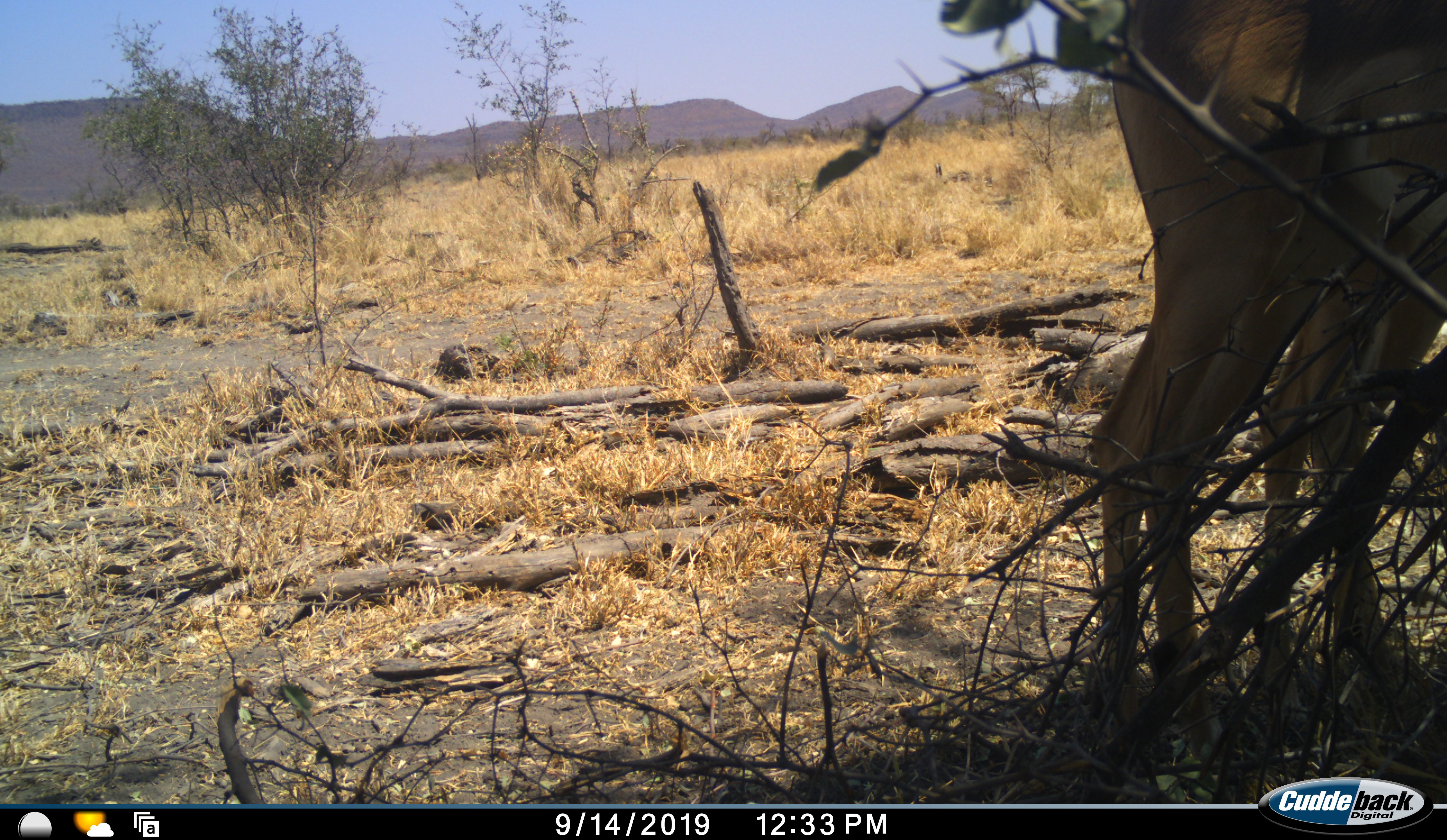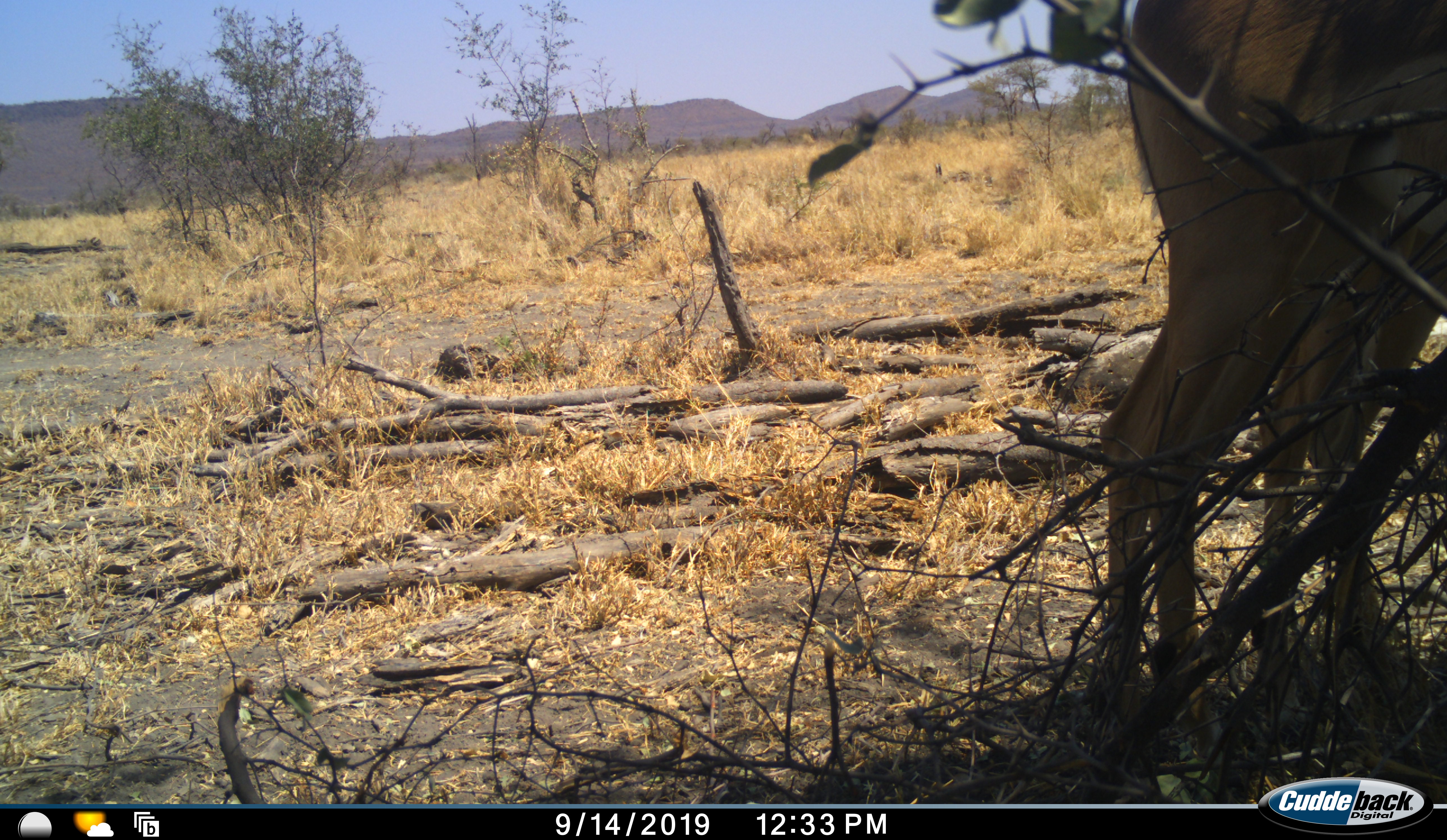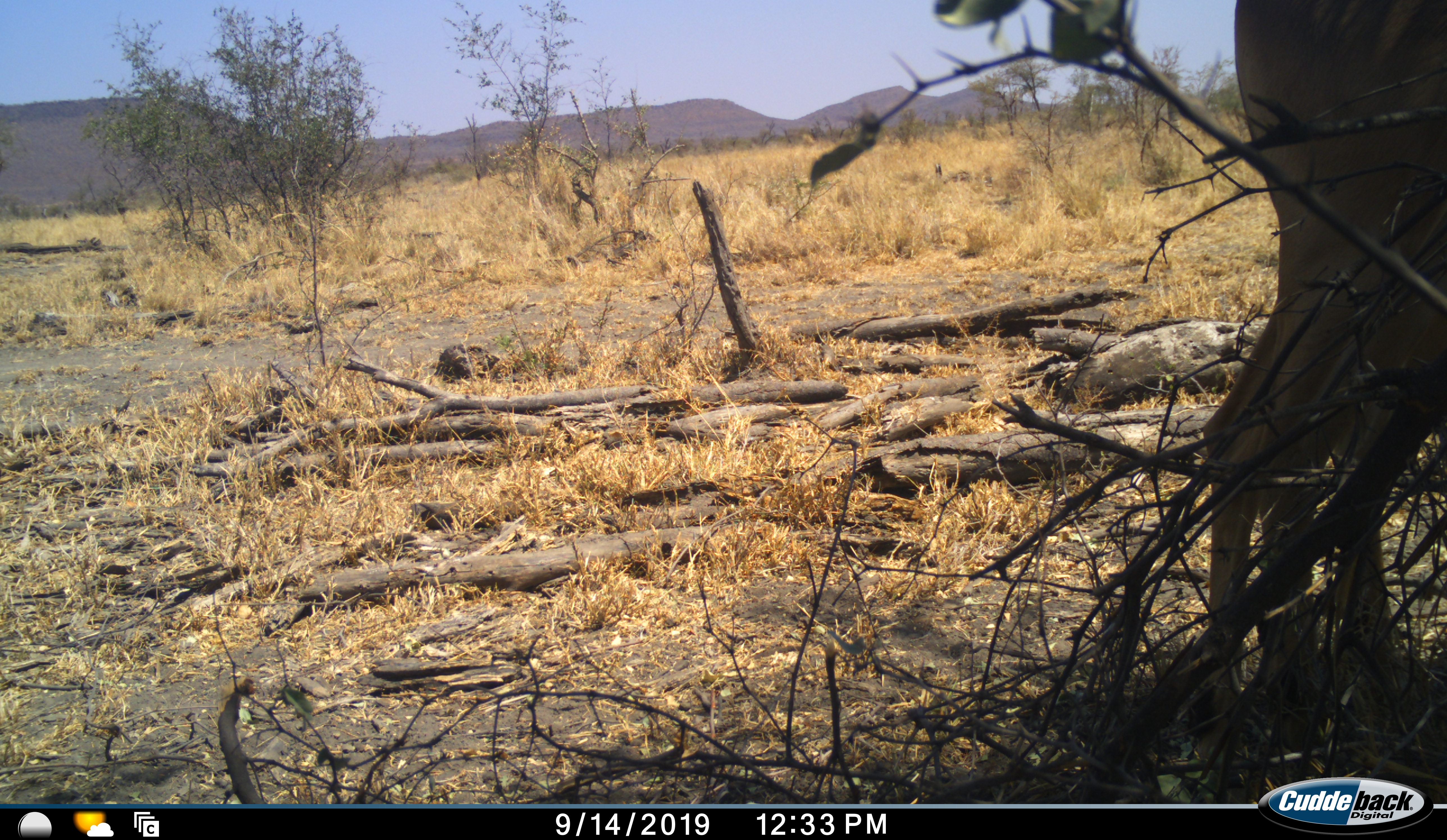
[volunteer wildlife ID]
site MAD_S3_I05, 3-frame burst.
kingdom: Animalia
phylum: Chordata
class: Mammalia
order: Artiodactyla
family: Bovidae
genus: Aepyceros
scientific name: Aepyceros melampus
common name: impala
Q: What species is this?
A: Impala (Aepyceros melampus).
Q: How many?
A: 2.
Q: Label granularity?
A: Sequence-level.